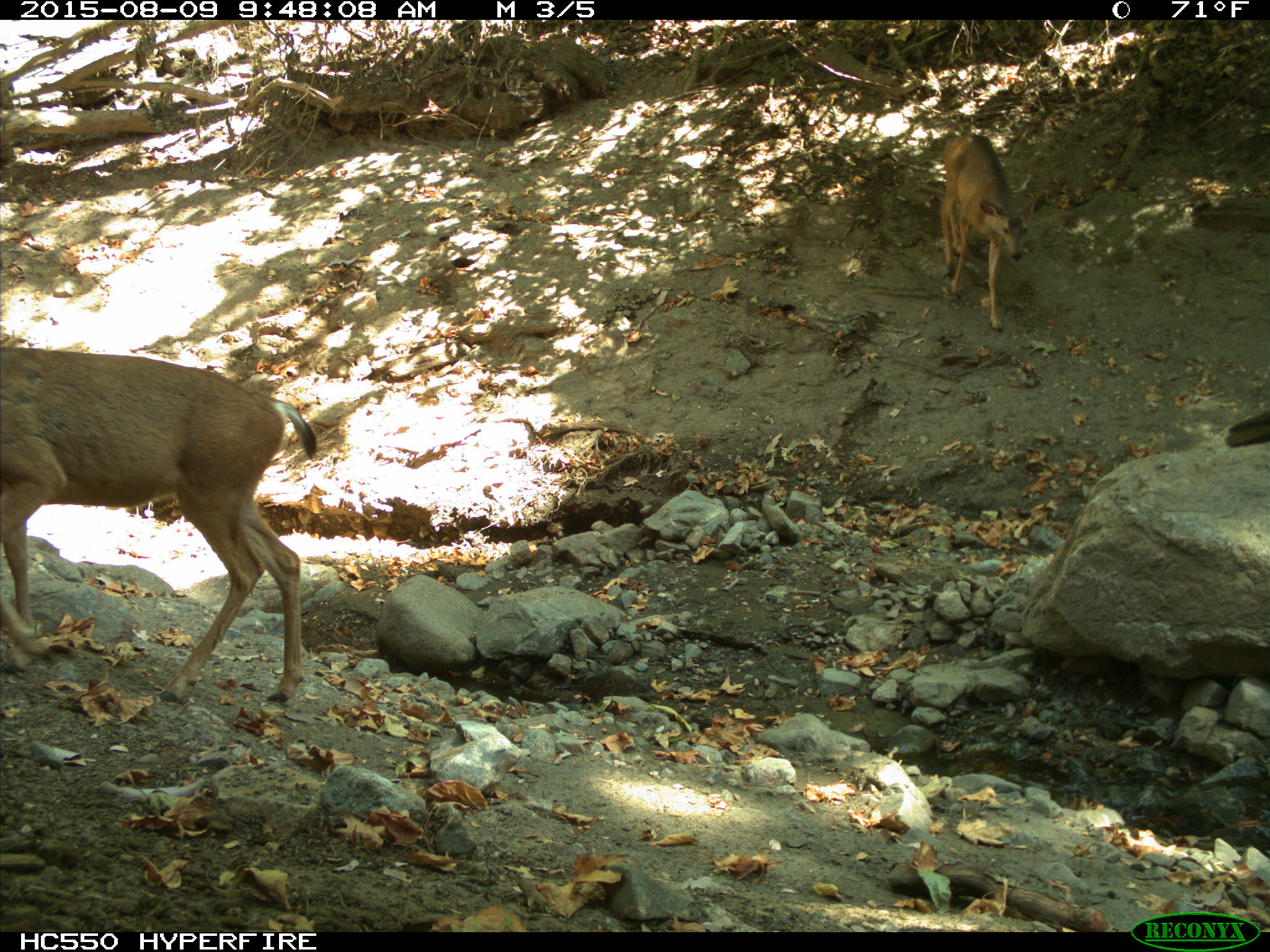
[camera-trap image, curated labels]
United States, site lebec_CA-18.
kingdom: Animalia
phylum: Chordata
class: Mammalia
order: Artiodactyla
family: Cervidae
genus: Odocoileus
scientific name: Odocoileus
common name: deer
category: unidentified deer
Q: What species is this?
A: Unidentified deer (deer) (Odocoileus).